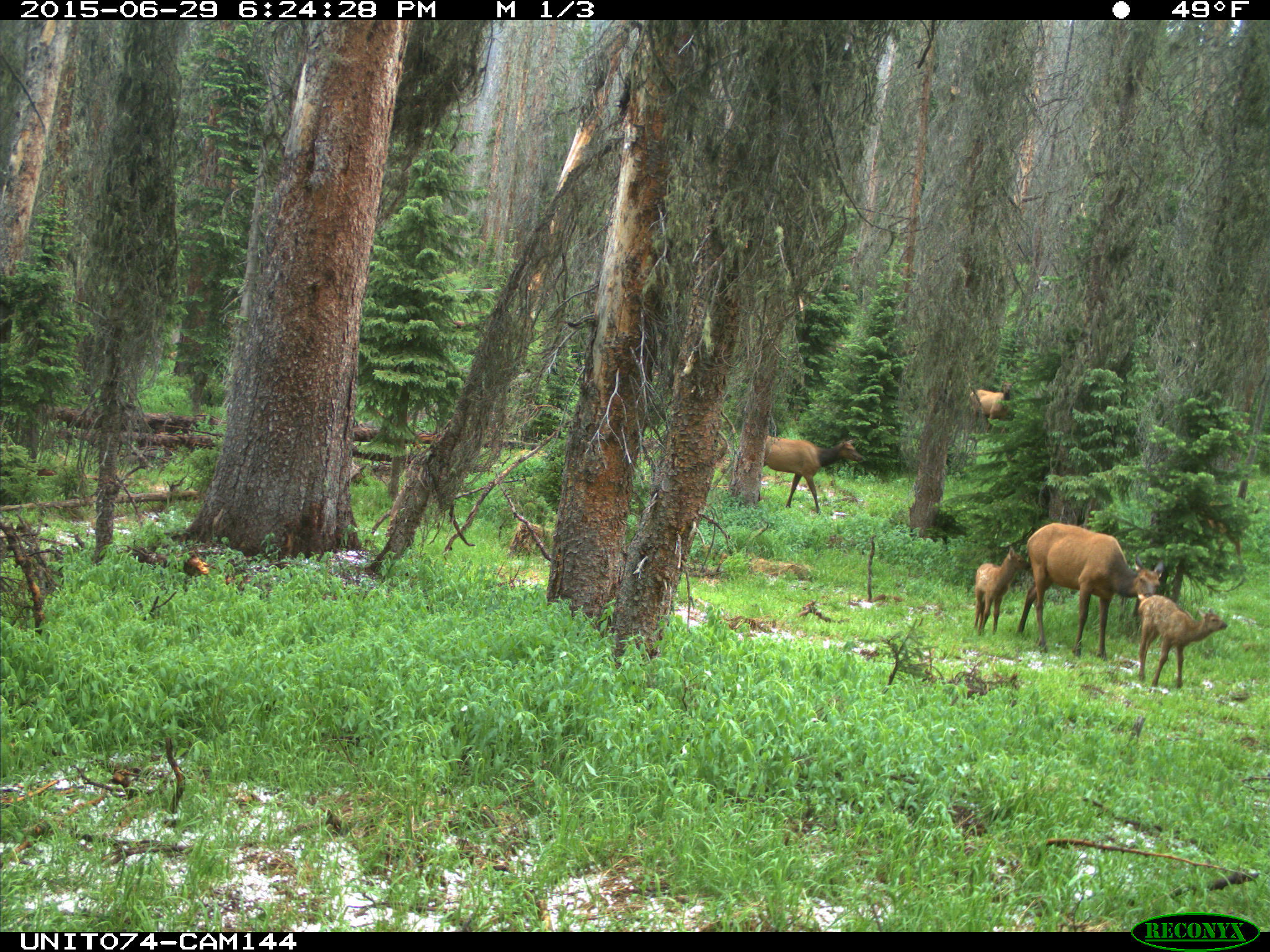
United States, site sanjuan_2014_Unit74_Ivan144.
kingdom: Animalia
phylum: Chordata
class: Mammalia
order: Artiodactyla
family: Cervidae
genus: Cervus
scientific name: Cervus elaphus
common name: red deer